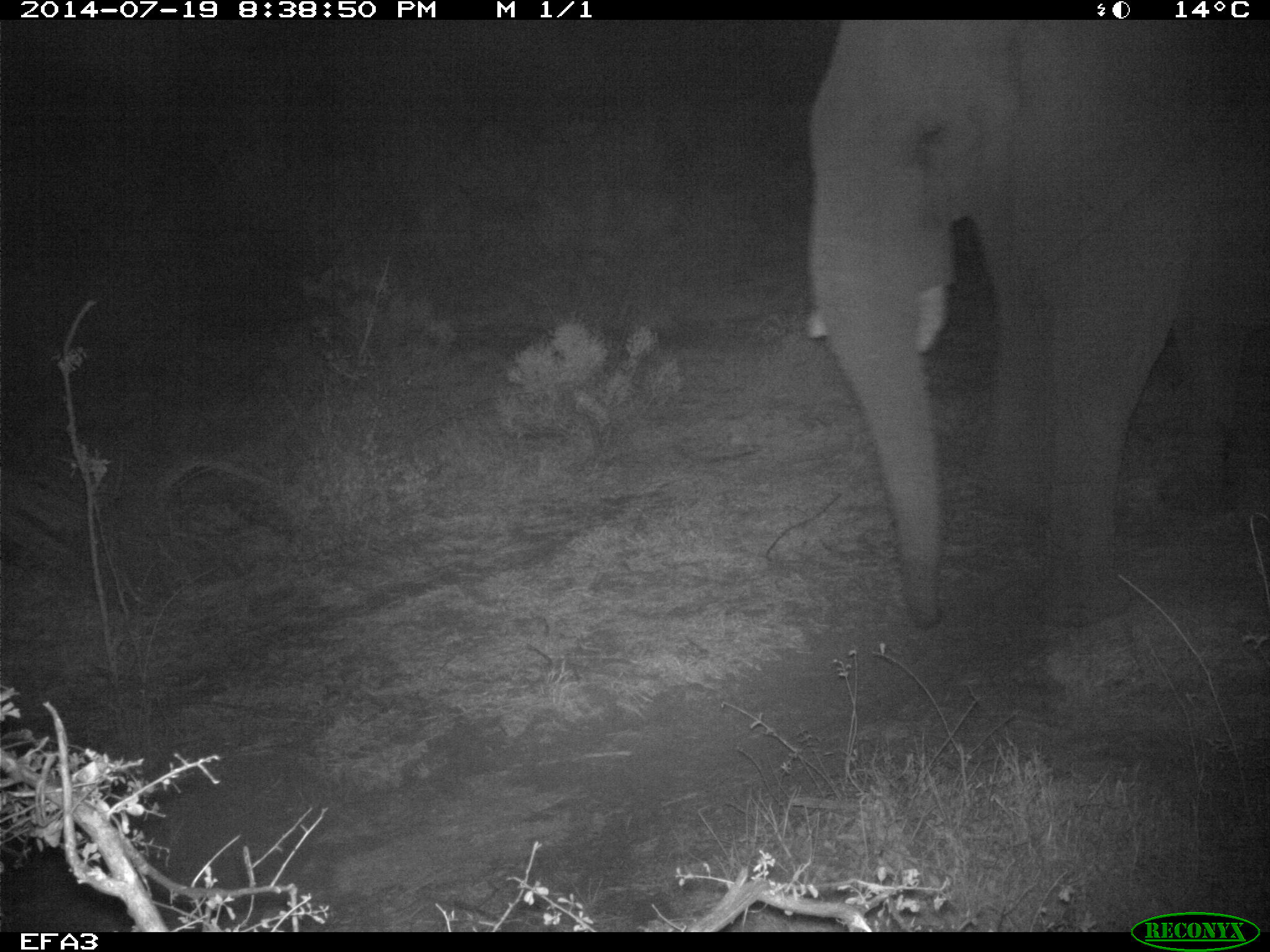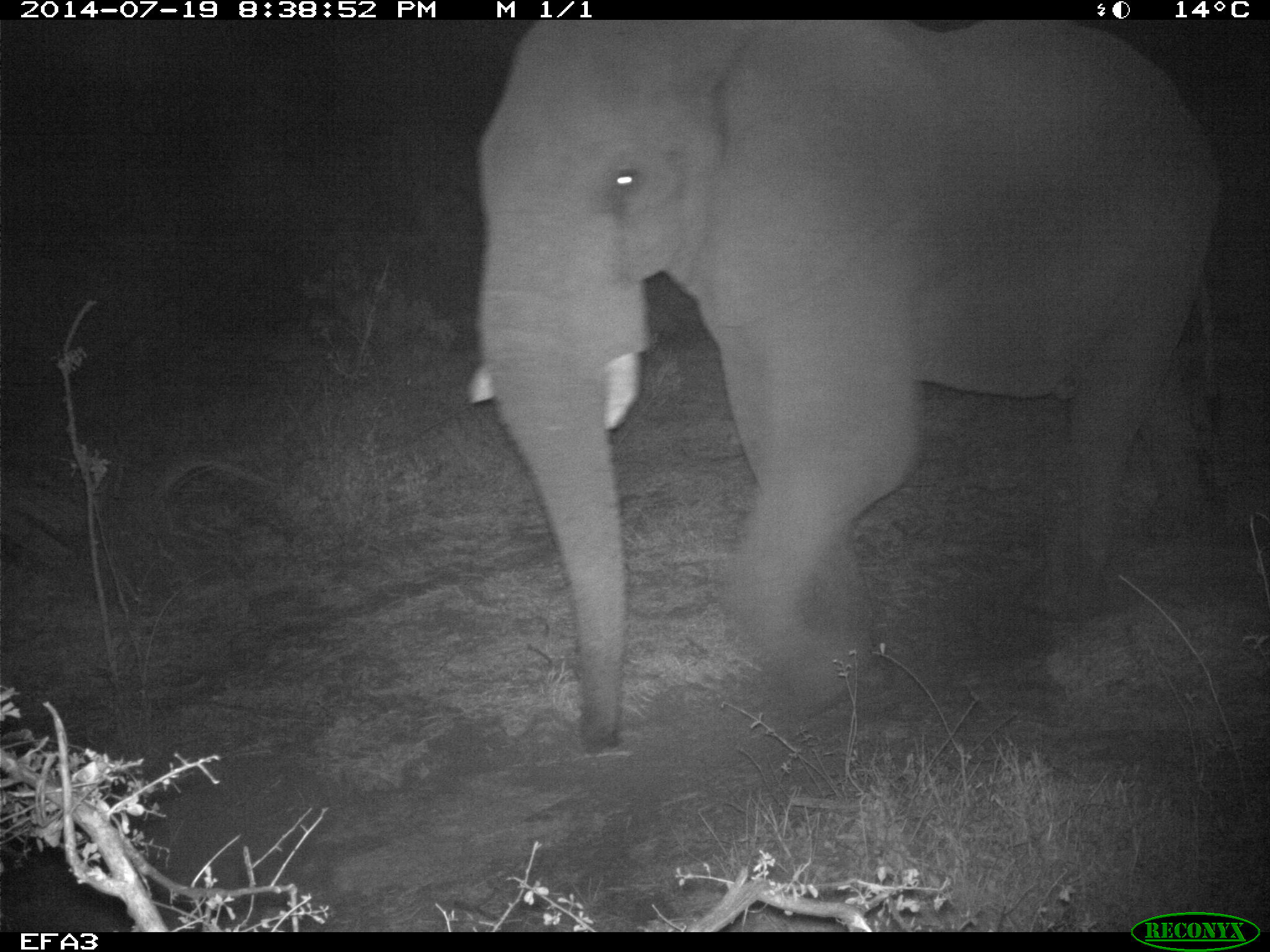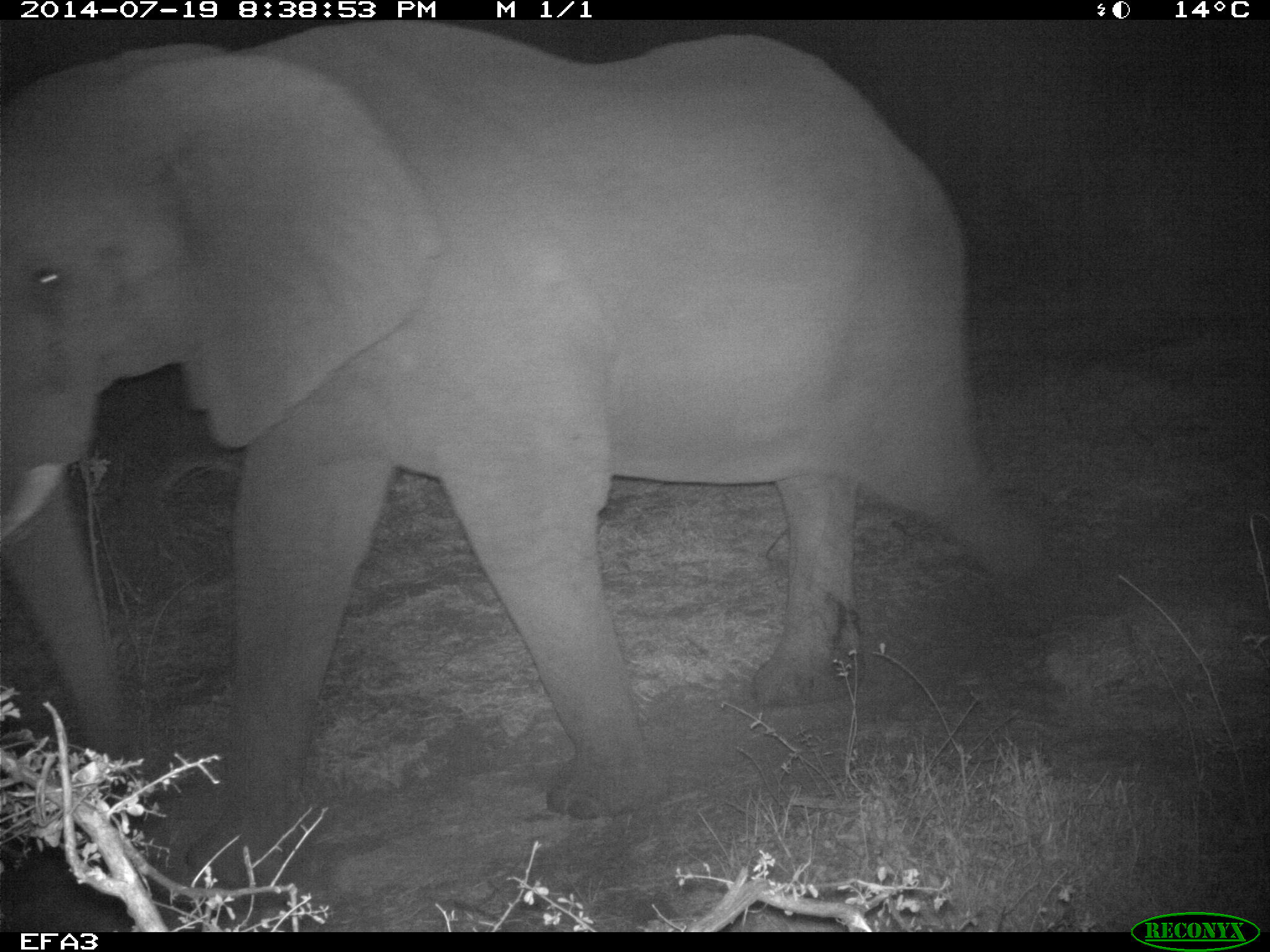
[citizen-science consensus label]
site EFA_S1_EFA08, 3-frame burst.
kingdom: Animalia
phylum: Chordata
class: Mammalia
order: Proboscidea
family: Elephantidae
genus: Loxodonta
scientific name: Loxodonta africana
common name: african bush elephant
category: elephant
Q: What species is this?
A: Elephant (african bush elephant) (Loxodonta africana).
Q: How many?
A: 1.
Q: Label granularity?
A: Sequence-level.